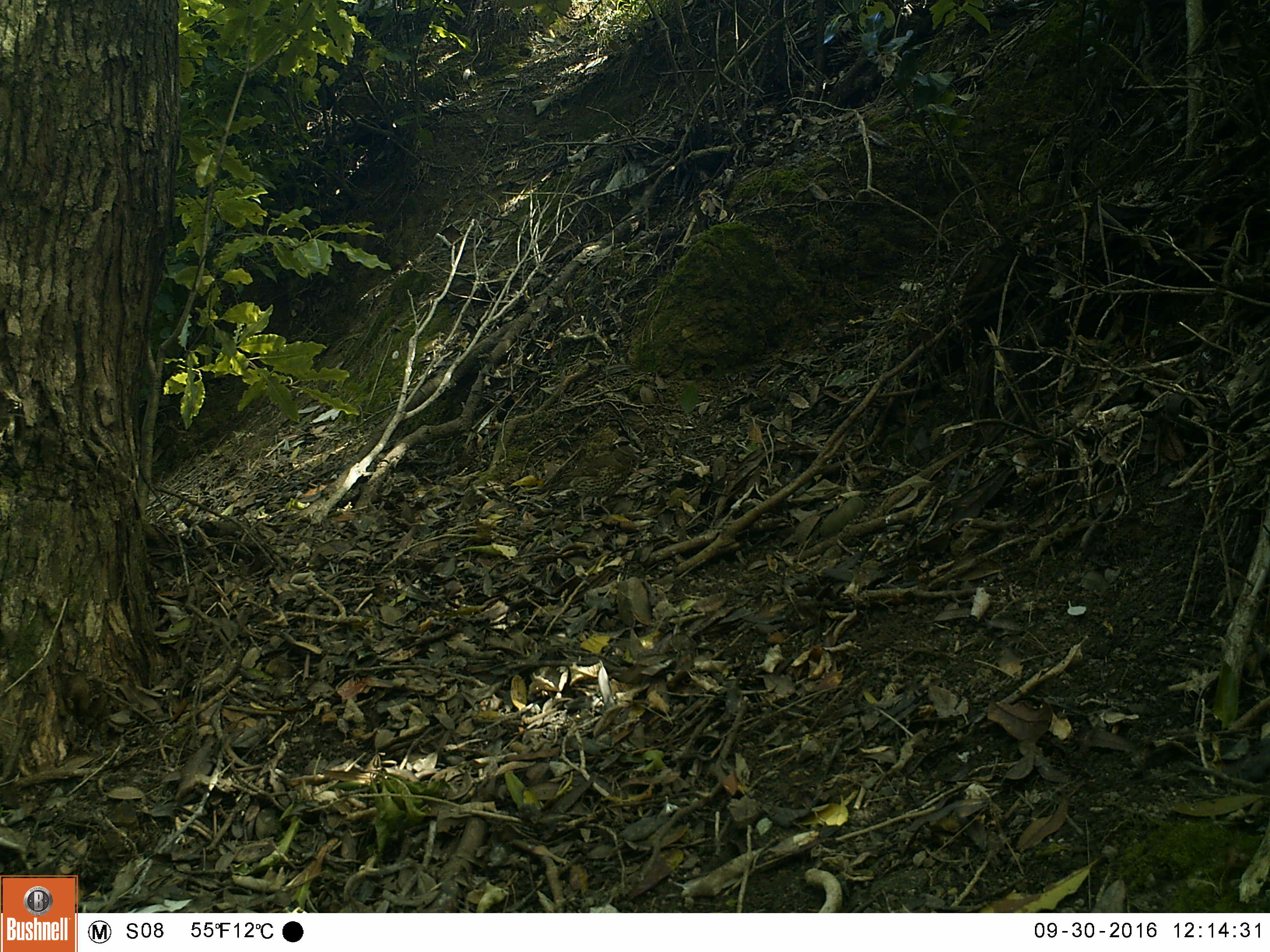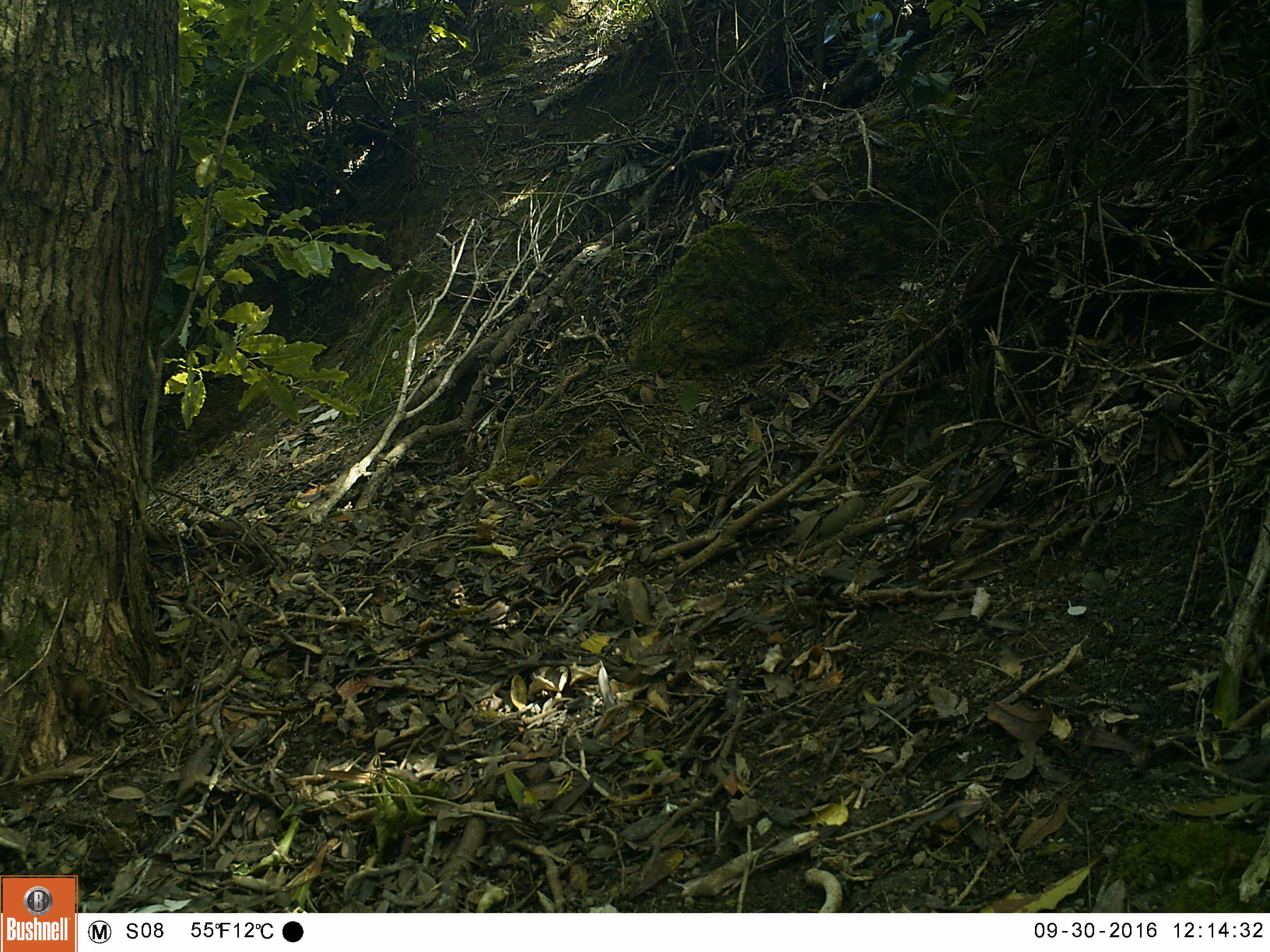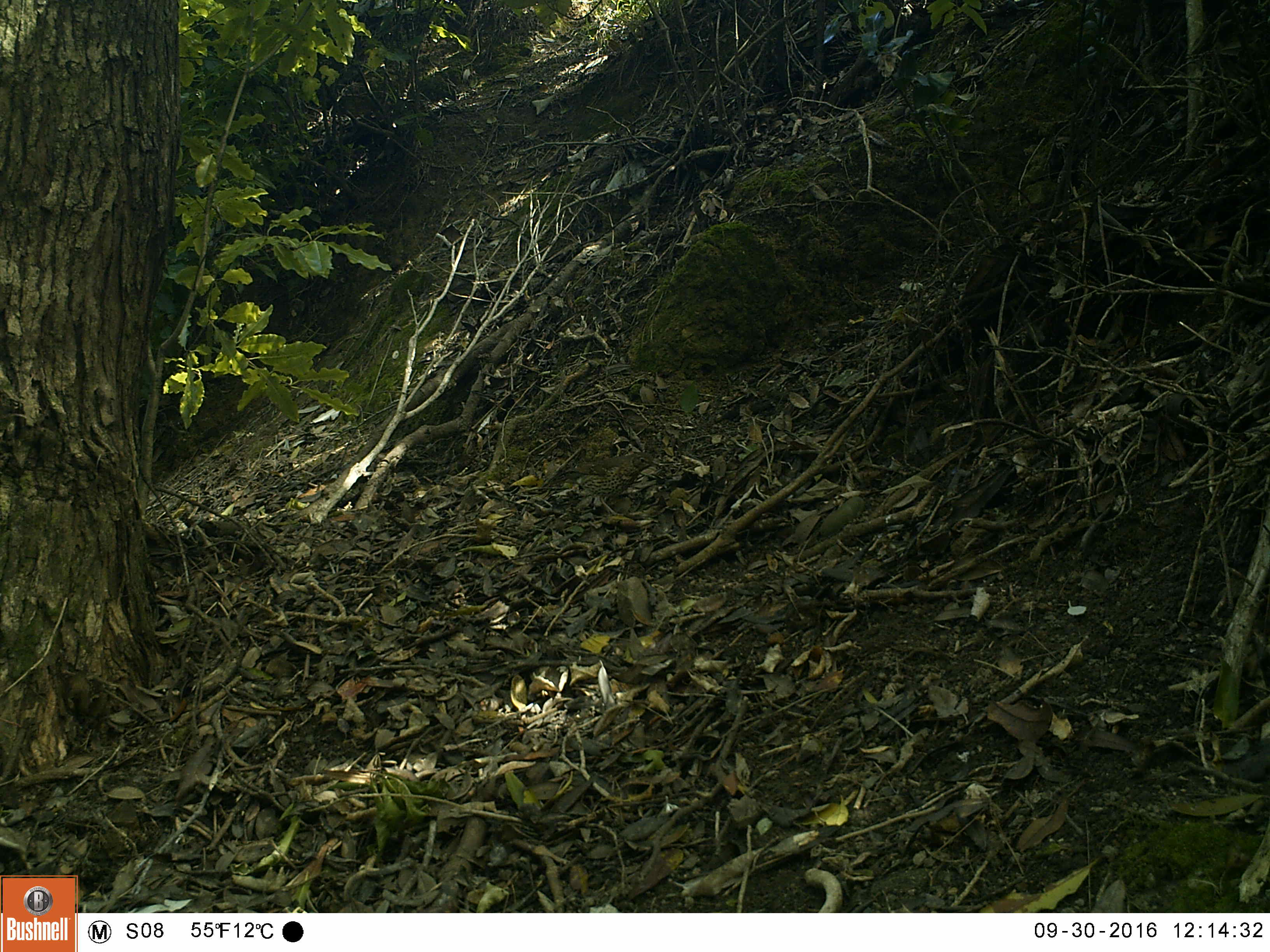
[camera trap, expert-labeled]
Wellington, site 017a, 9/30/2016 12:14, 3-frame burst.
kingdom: Animalia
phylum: Chordata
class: Aves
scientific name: Aves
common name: bird